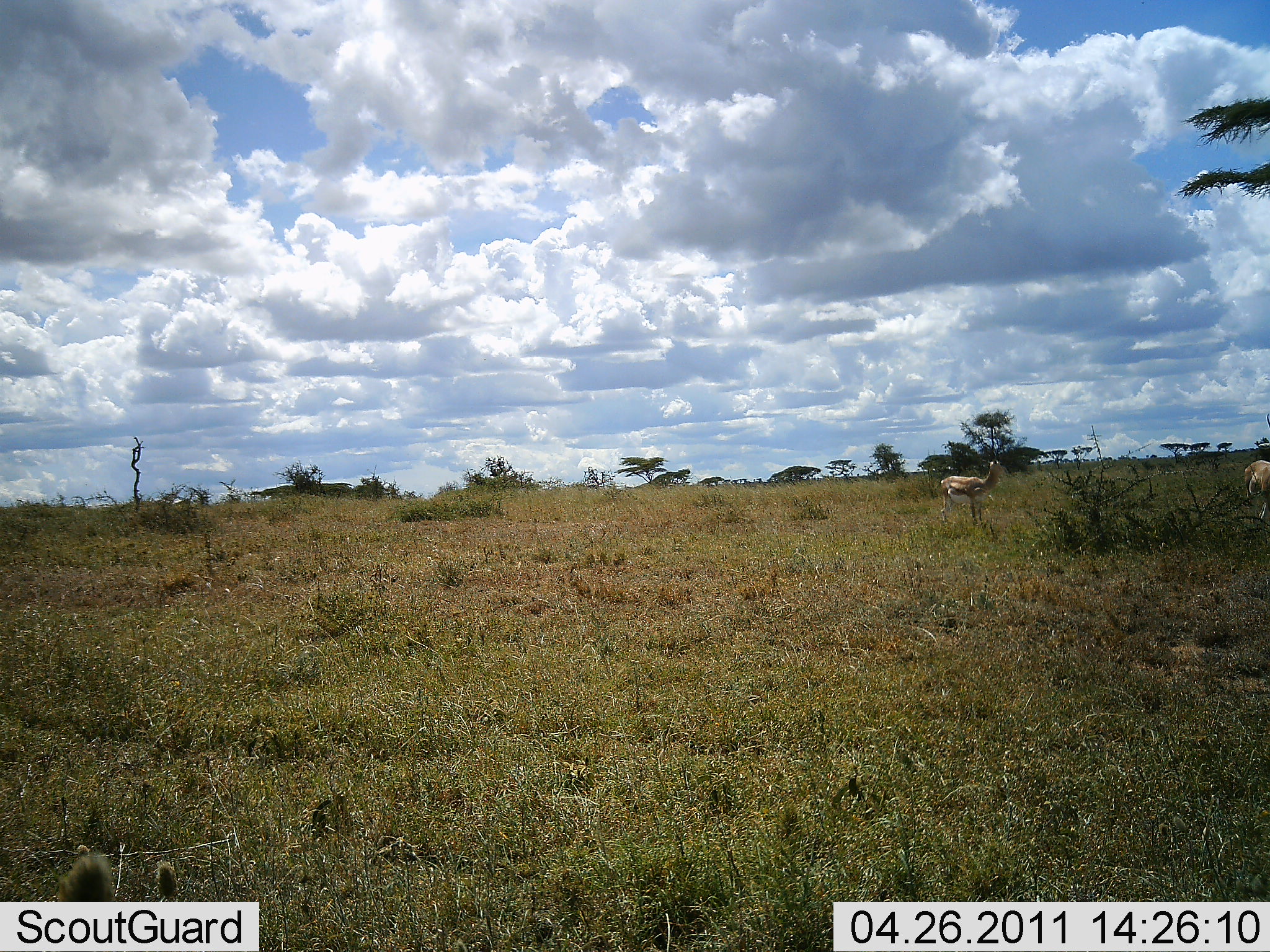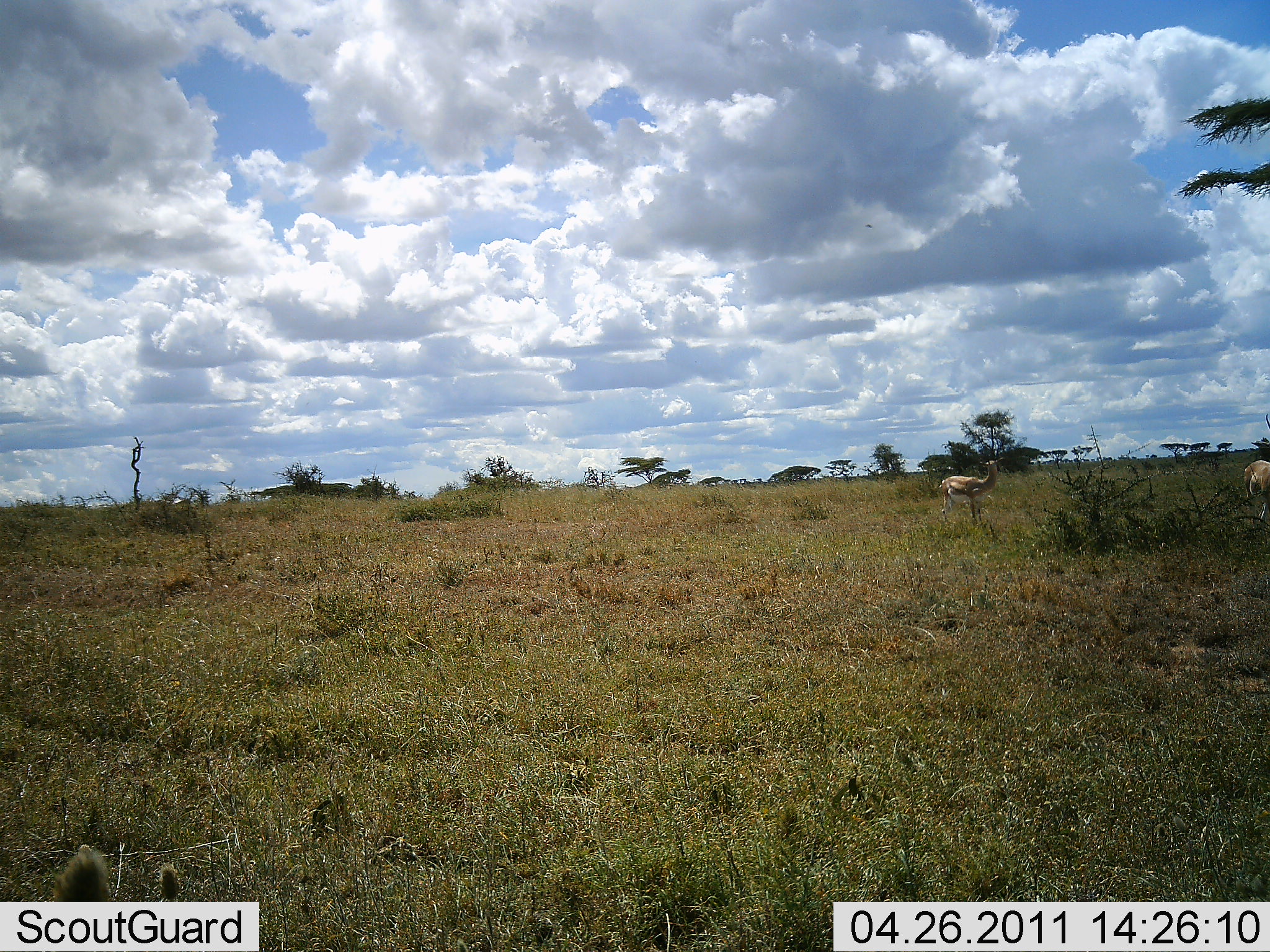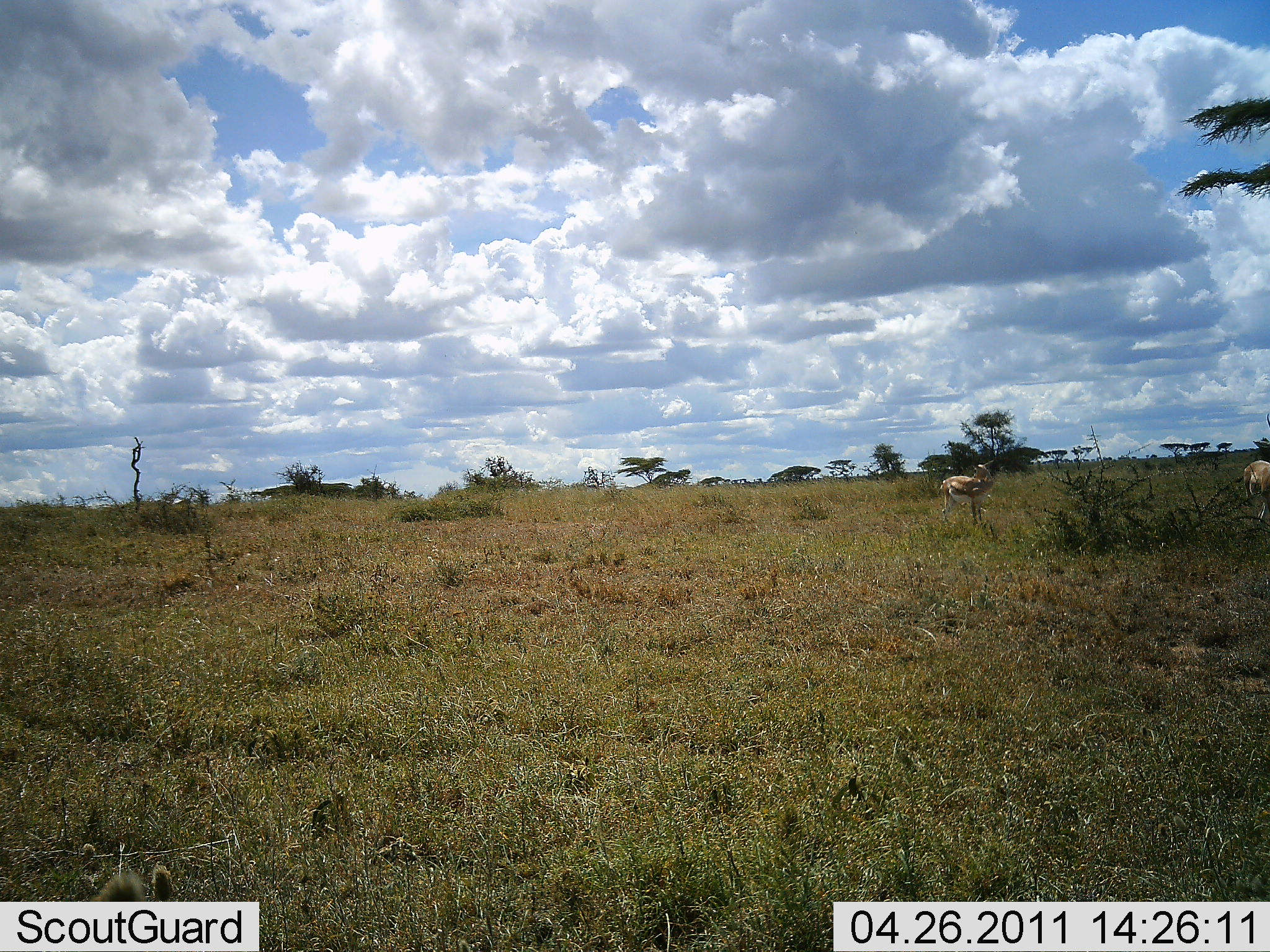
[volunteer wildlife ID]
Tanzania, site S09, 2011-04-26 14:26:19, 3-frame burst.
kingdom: Animalia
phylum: Chordata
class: Mammalia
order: Artiodactyla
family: Bovidae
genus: Nanger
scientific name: Nanger granti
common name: grant's gazelle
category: gazellegrants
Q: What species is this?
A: Gazellegrants (grant's gazelle) (Nanger granti).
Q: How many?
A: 2.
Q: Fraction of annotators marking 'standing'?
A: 92%.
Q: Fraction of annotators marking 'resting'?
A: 0%.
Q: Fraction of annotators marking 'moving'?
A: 8%.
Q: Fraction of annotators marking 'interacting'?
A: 0%.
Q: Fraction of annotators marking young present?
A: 0%.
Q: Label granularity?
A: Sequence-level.